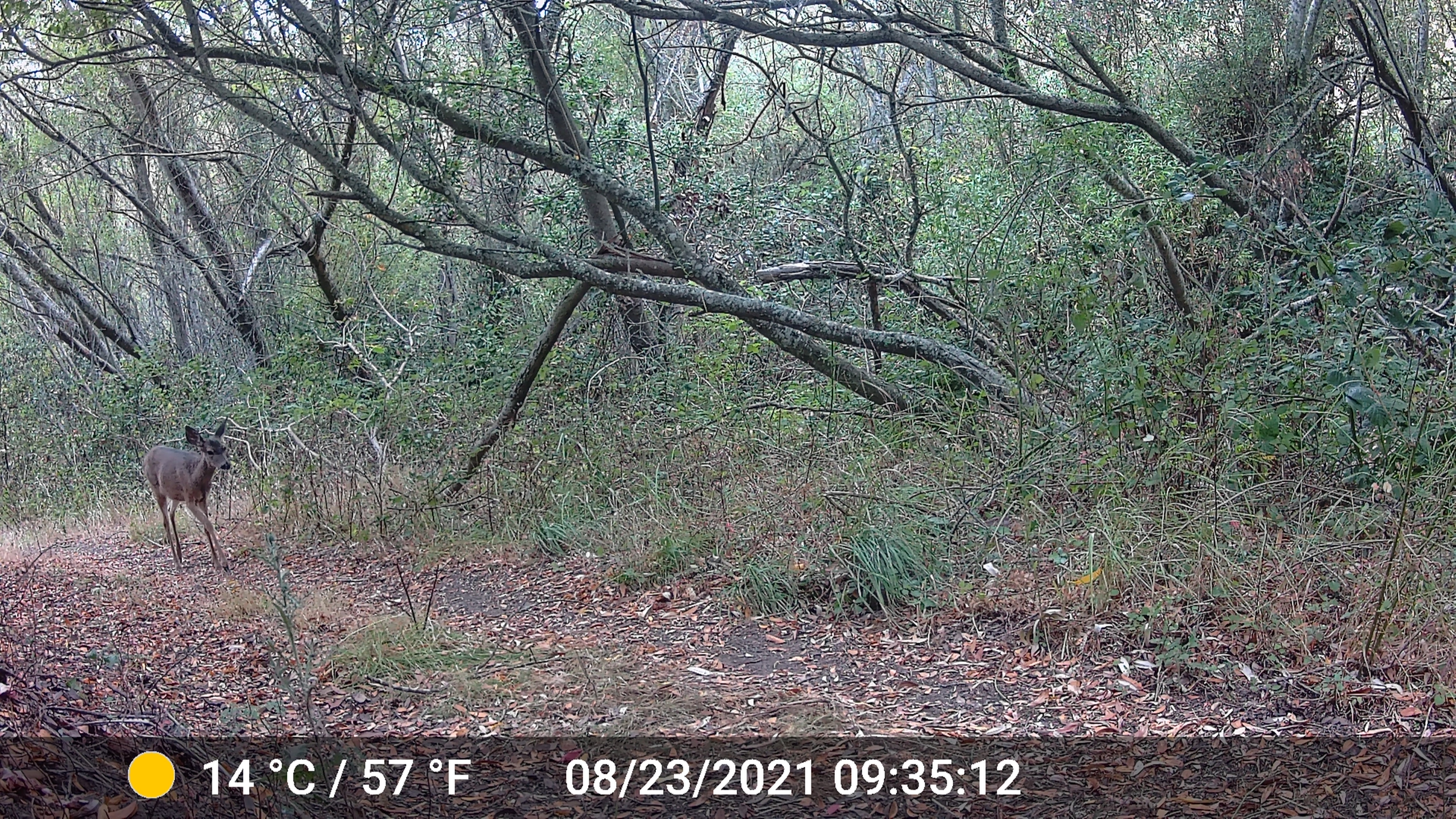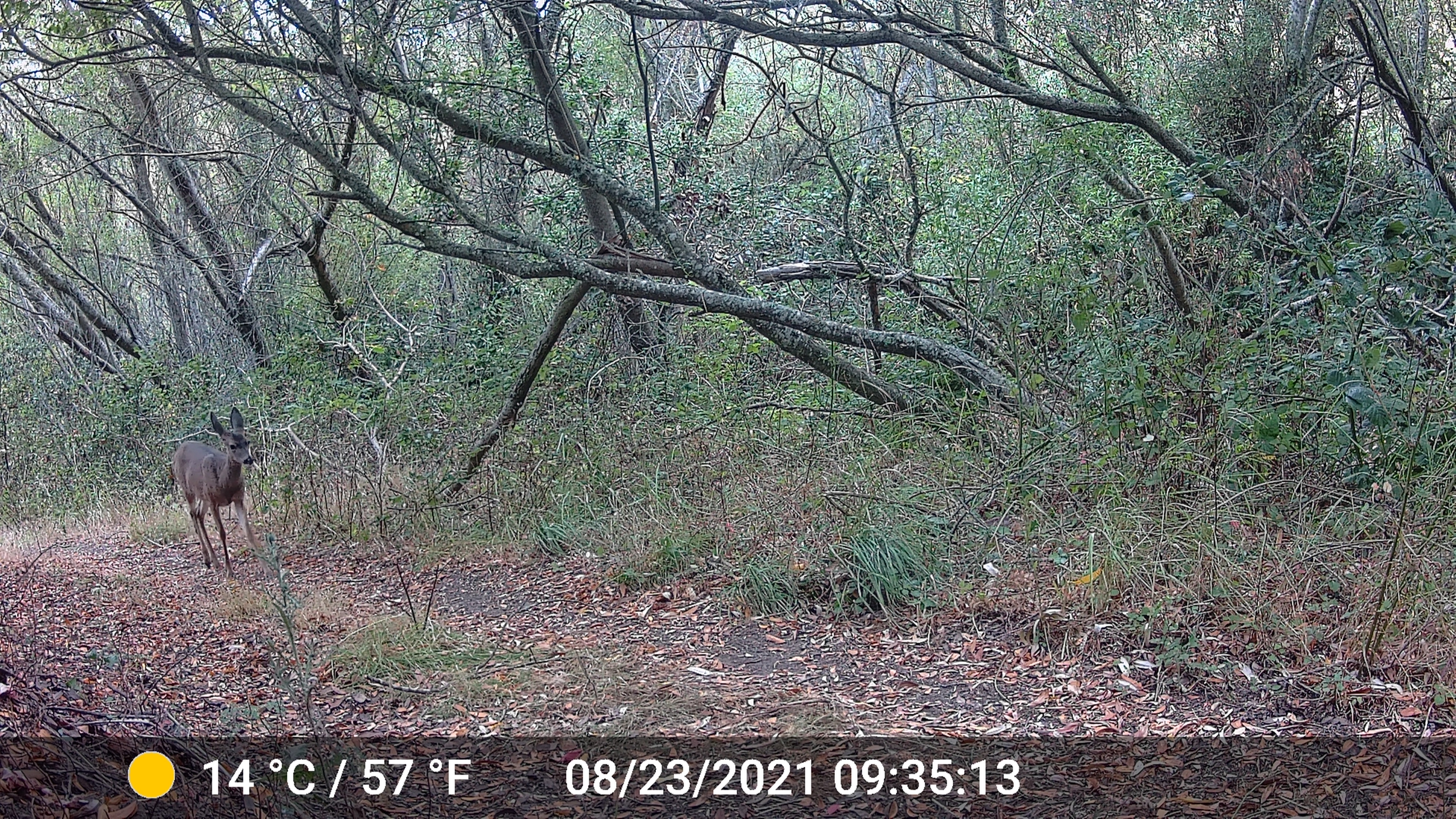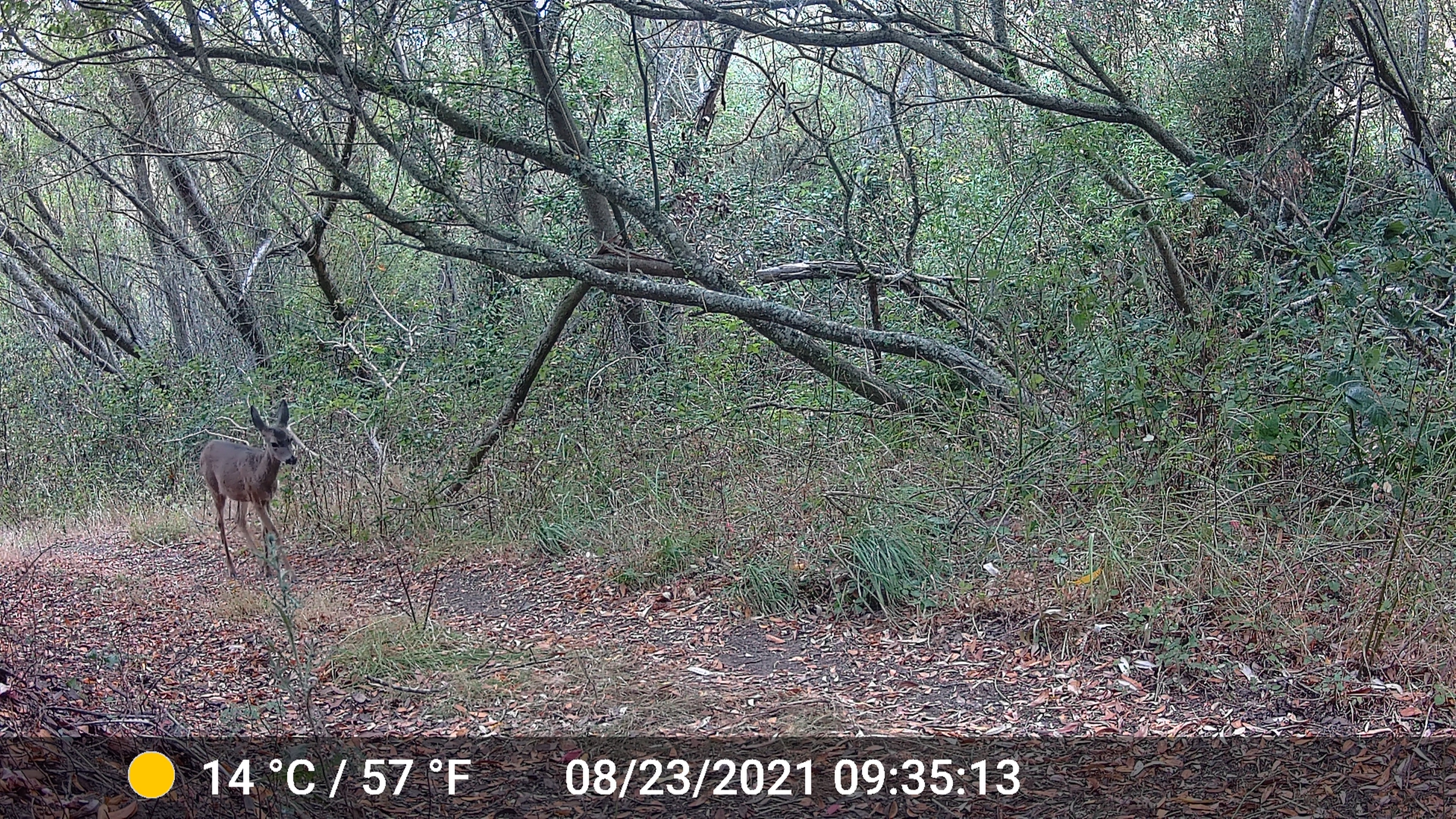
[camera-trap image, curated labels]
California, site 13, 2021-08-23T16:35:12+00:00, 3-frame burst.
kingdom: Animalia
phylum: Chordata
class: Mammalia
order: Artiodactyla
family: Cervidae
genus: Odocoileus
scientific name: Odocoileus hemionus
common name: mule deer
Mule deer (Odocoileus hemionus).